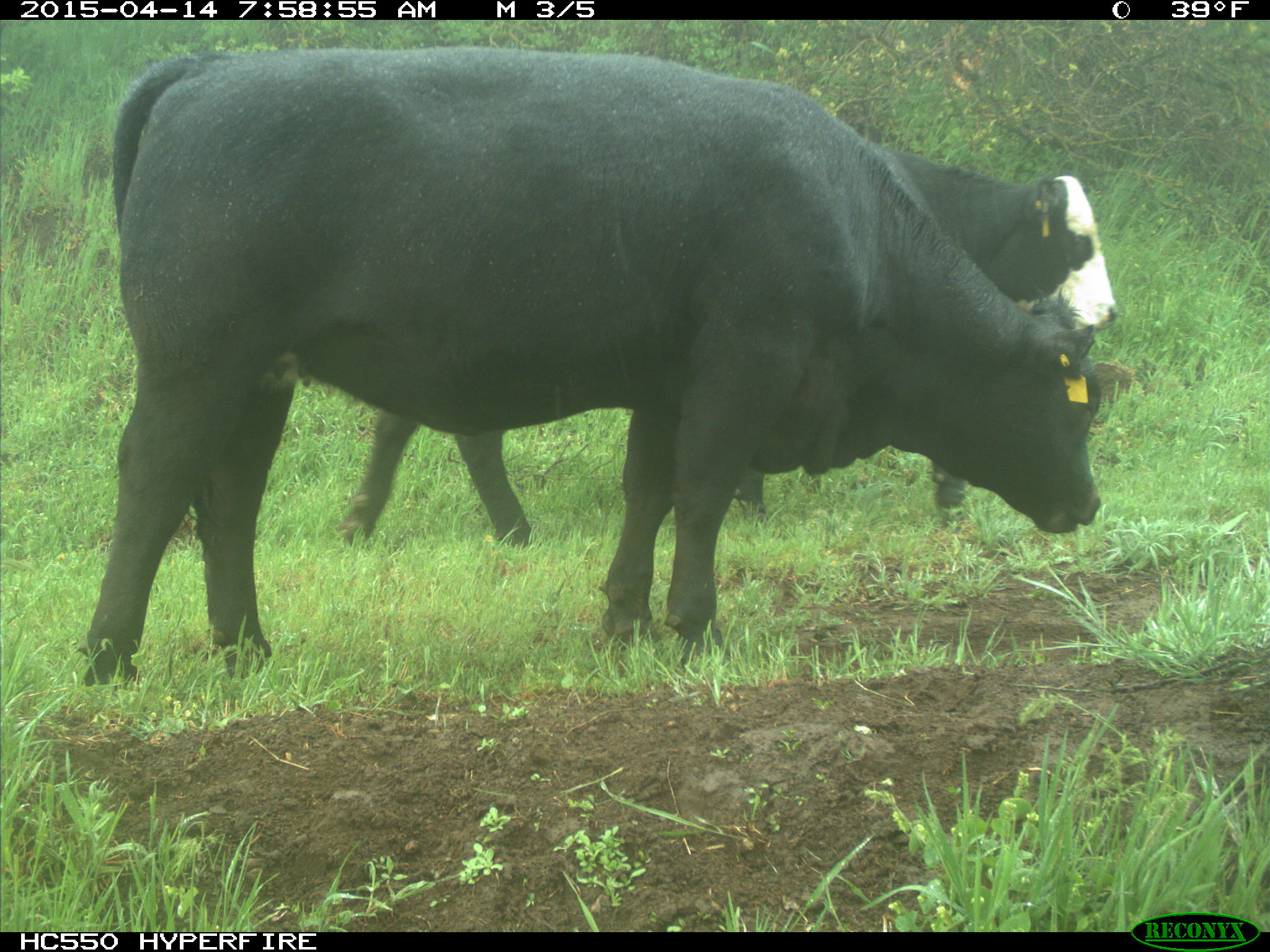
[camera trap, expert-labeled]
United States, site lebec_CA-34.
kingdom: Animalia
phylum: Chordata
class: Mammalia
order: Artiodactyla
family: Bovidae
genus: Bos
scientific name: Bos taurus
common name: domestic cow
Bos taurus (domestic cow).